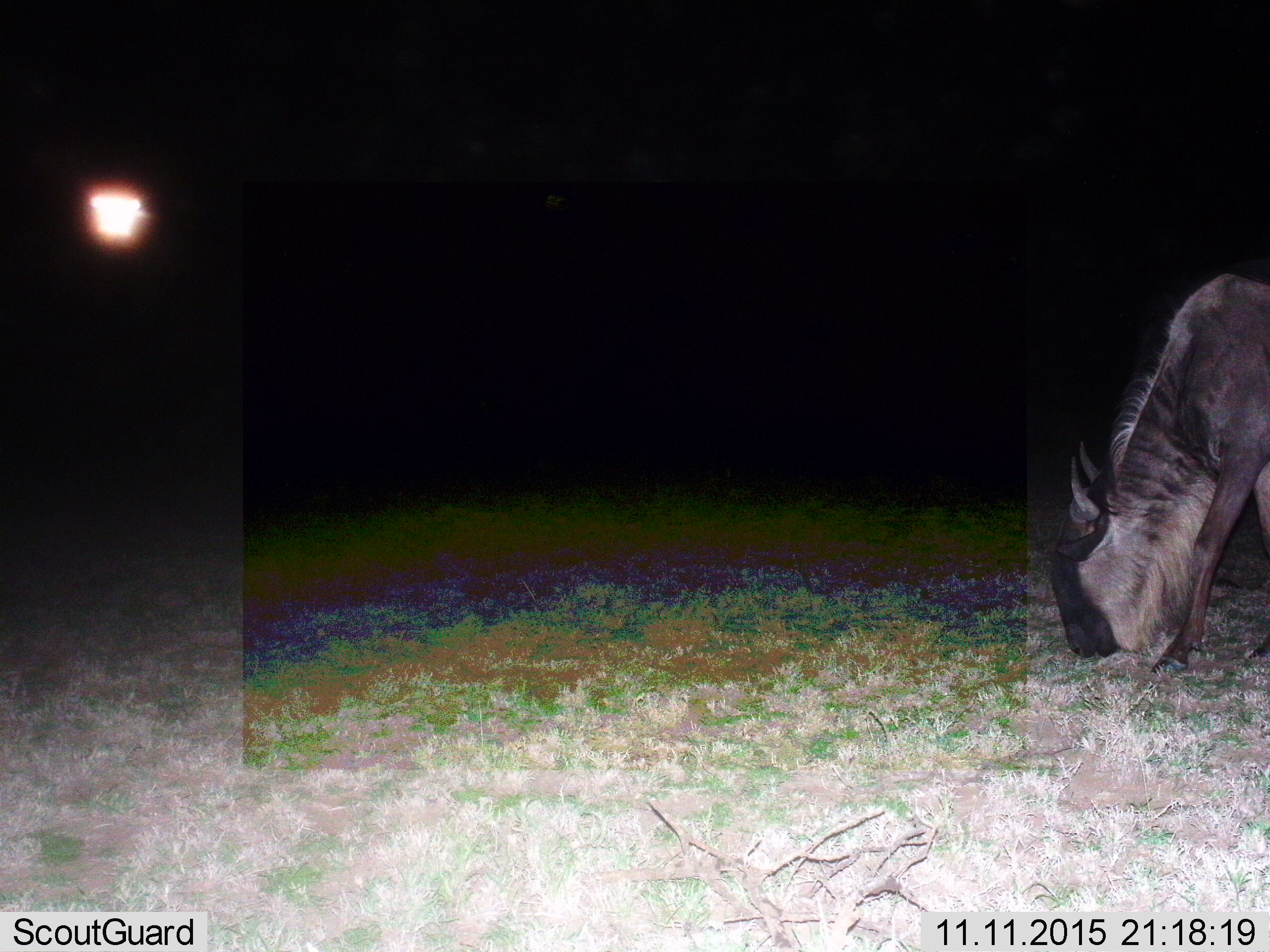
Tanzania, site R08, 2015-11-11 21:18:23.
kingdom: Animalia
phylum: Chordata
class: Mammalia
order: Artiodactyla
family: Bovidae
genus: Connochaetes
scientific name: Connochaetes taurinus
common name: blue wildebeest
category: wildebeest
Wildebeest (blue wildebeest) (Connochaetes taurinus), count 1. Behavior (volunteer vote fractions): standing 0%, resting 0%, moving 0%, interacting 0%. Young present (vote fraction): 0%. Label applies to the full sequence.